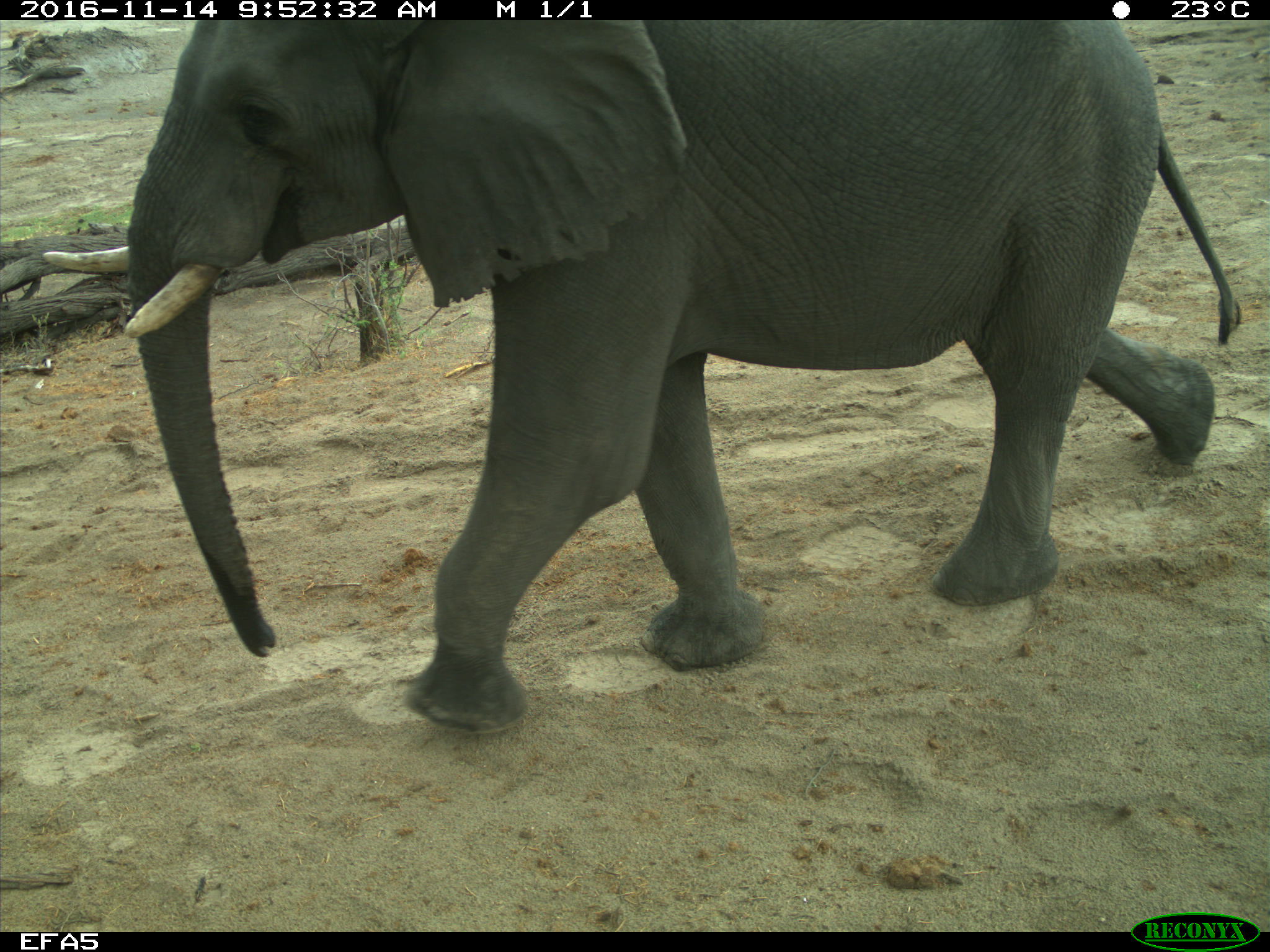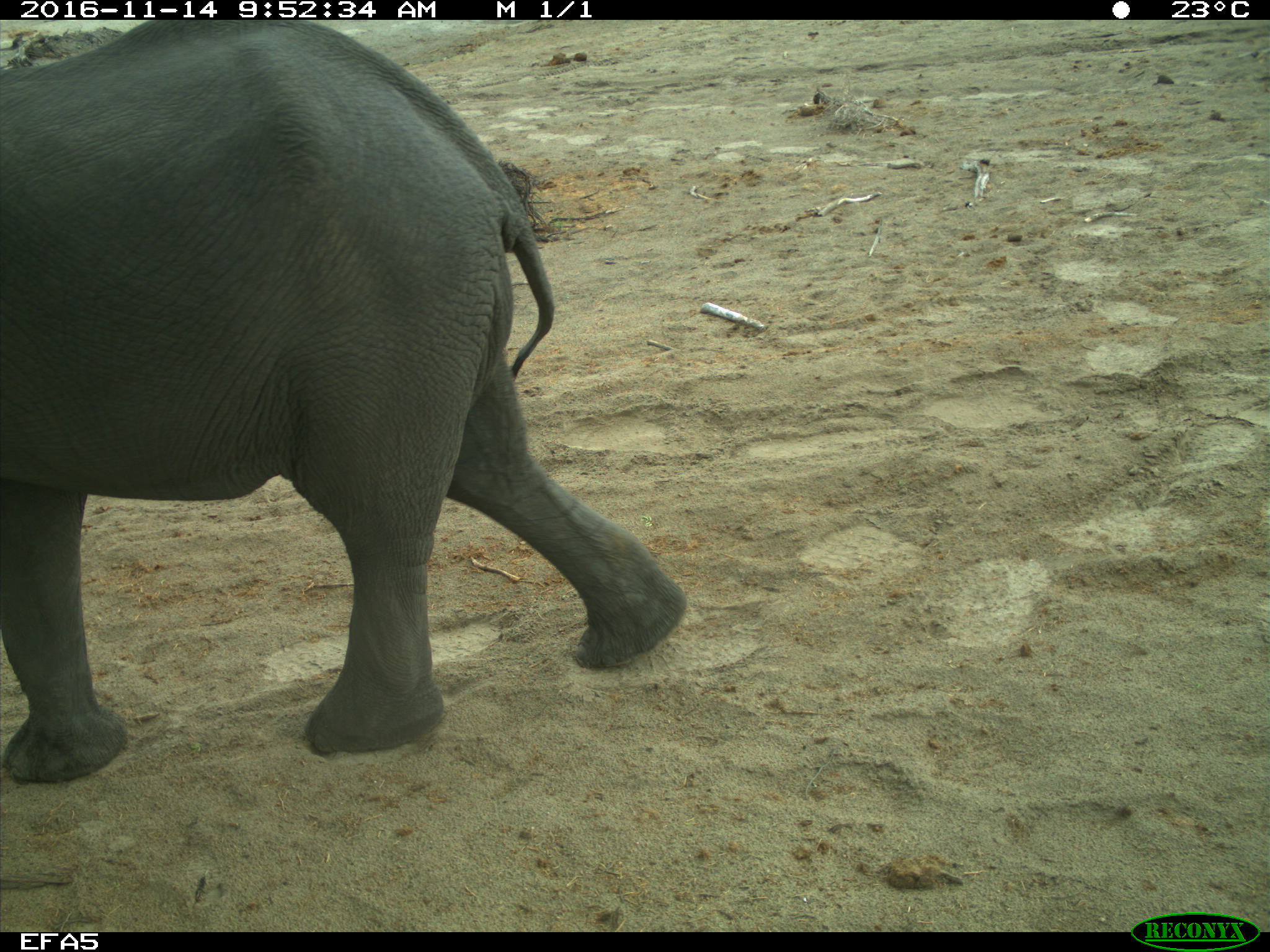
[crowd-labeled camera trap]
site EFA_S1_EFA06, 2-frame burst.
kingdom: Animalia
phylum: Chordata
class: Mammalia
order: Proboscidea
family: Elephantidae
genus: Loxodonta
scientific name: Loxodonta africana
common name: african bush elephant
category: elephant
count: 1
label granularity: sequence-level